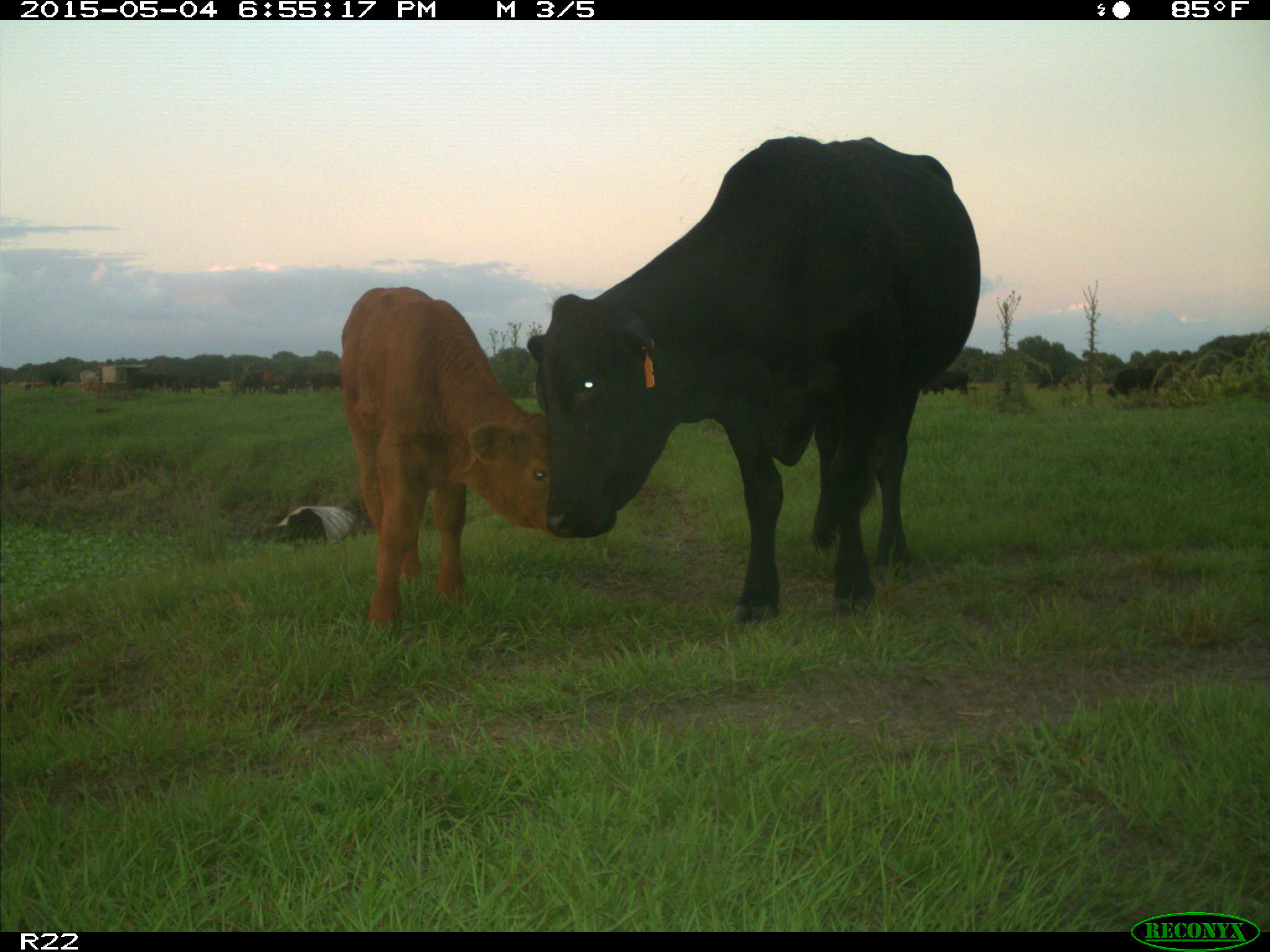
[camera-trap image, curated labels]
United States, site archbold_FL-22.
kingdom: Animalia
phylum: Chordata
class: Mammalia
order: Artiodactyla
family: Bovidae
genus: Bos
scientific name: Bos taurus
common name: domestic cow